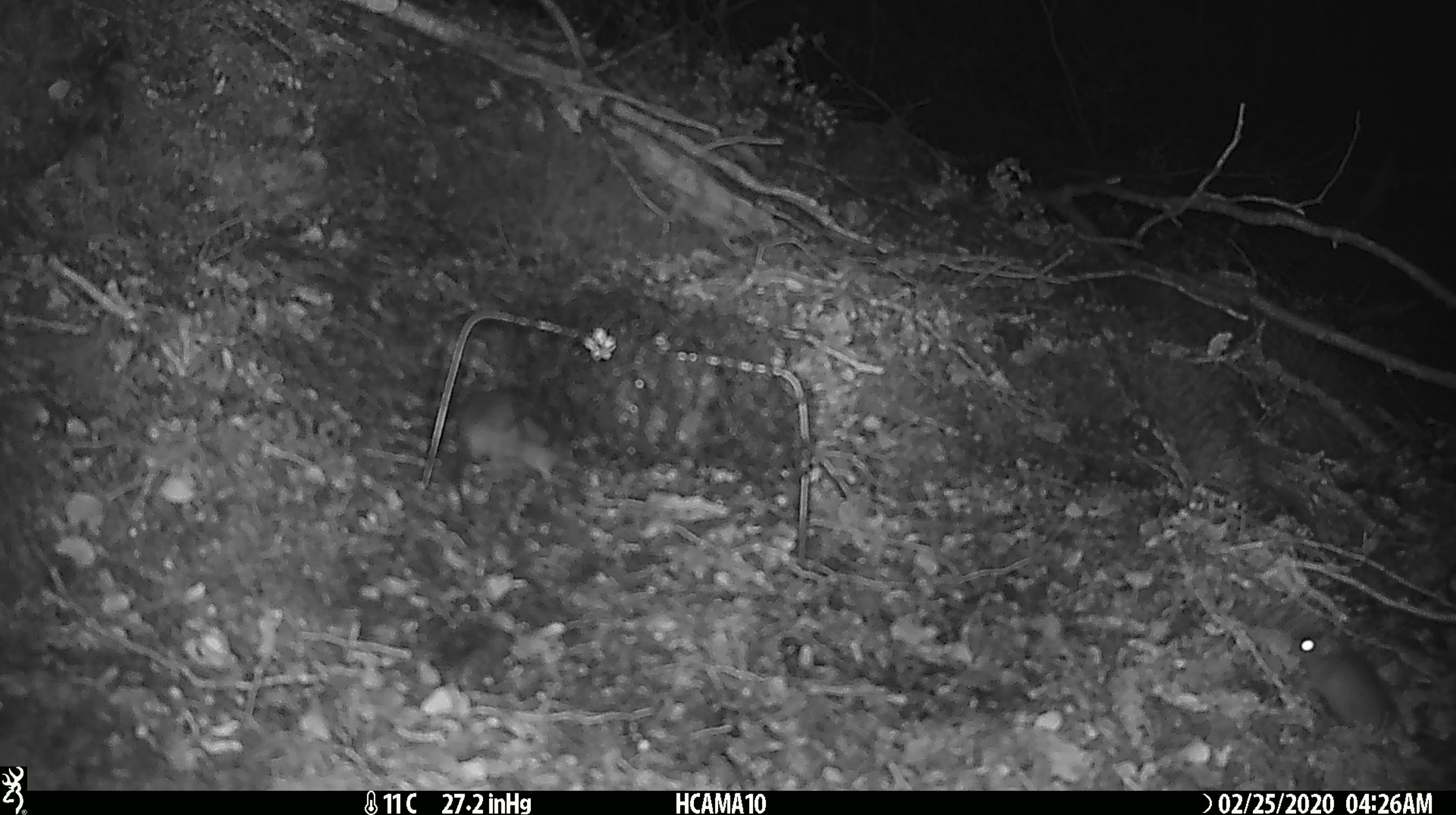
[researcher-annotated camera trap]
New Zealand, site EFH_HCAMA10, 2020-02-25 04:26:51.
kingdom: Animalia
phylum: Chordata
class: Mammalia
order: Rodentia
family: Muridae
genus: Mus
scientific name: Mus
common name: mouse